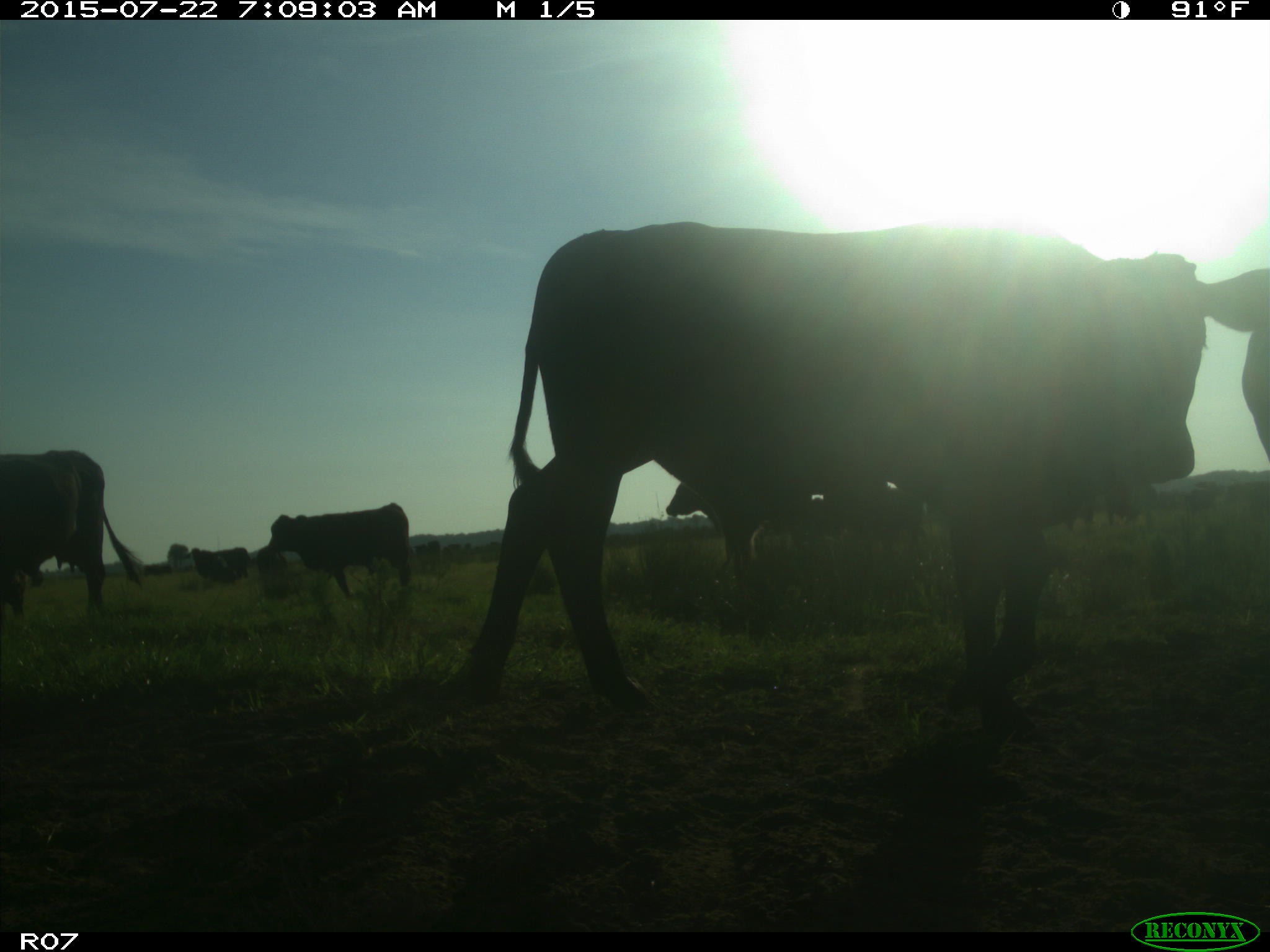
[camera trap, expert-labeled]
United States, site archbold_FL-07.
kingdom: Animalia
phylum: Chordata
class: Mammalia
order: Carnivora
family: Procyonidae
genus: Procyon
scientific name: Procyon lotor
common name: common raccoon